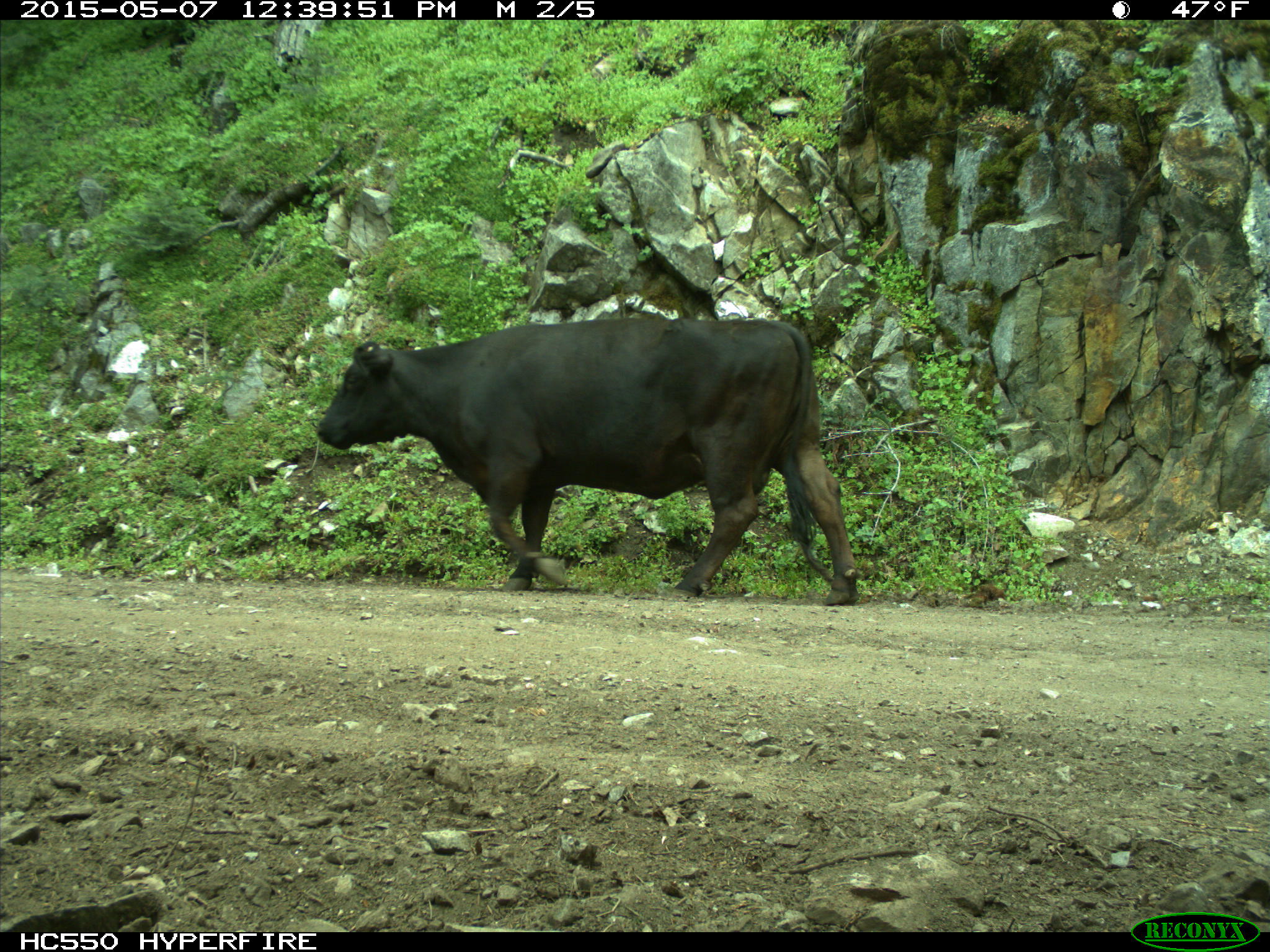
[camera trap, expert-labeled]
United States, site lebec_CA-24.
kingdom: Animalia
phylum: Chordata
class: Mammalia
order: Artiodactyla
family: Bovidae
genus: Bos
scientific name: Bos taurus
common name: domestic cow